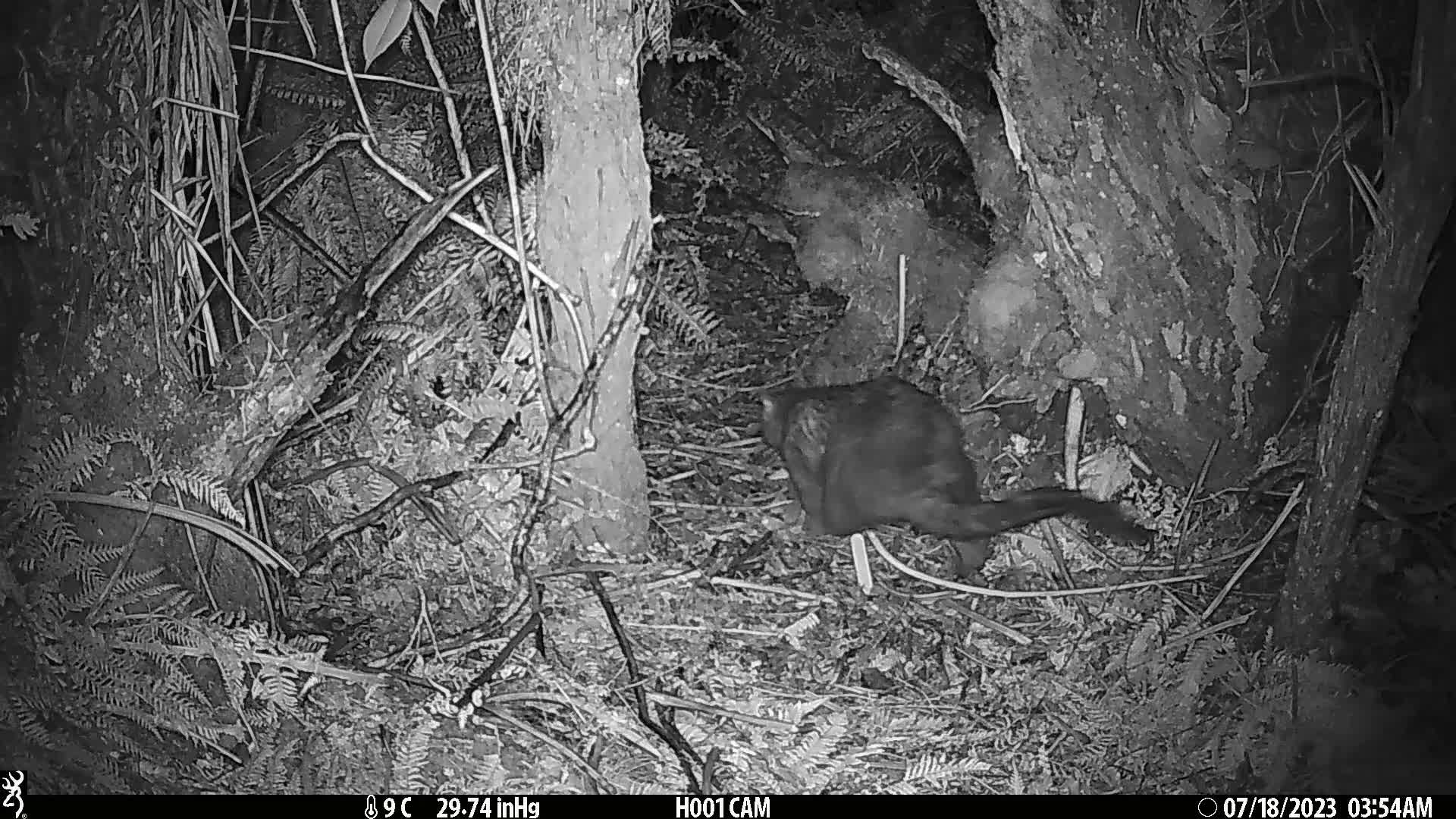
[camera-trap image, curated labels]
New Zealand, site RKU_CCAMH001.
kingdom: Animalia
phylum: Chordata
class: Mammalia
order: Diprotodontia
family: Phalangeridae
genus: Trichosurus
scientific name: Trichosurus vulpecula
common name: common brushtail possum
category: possum